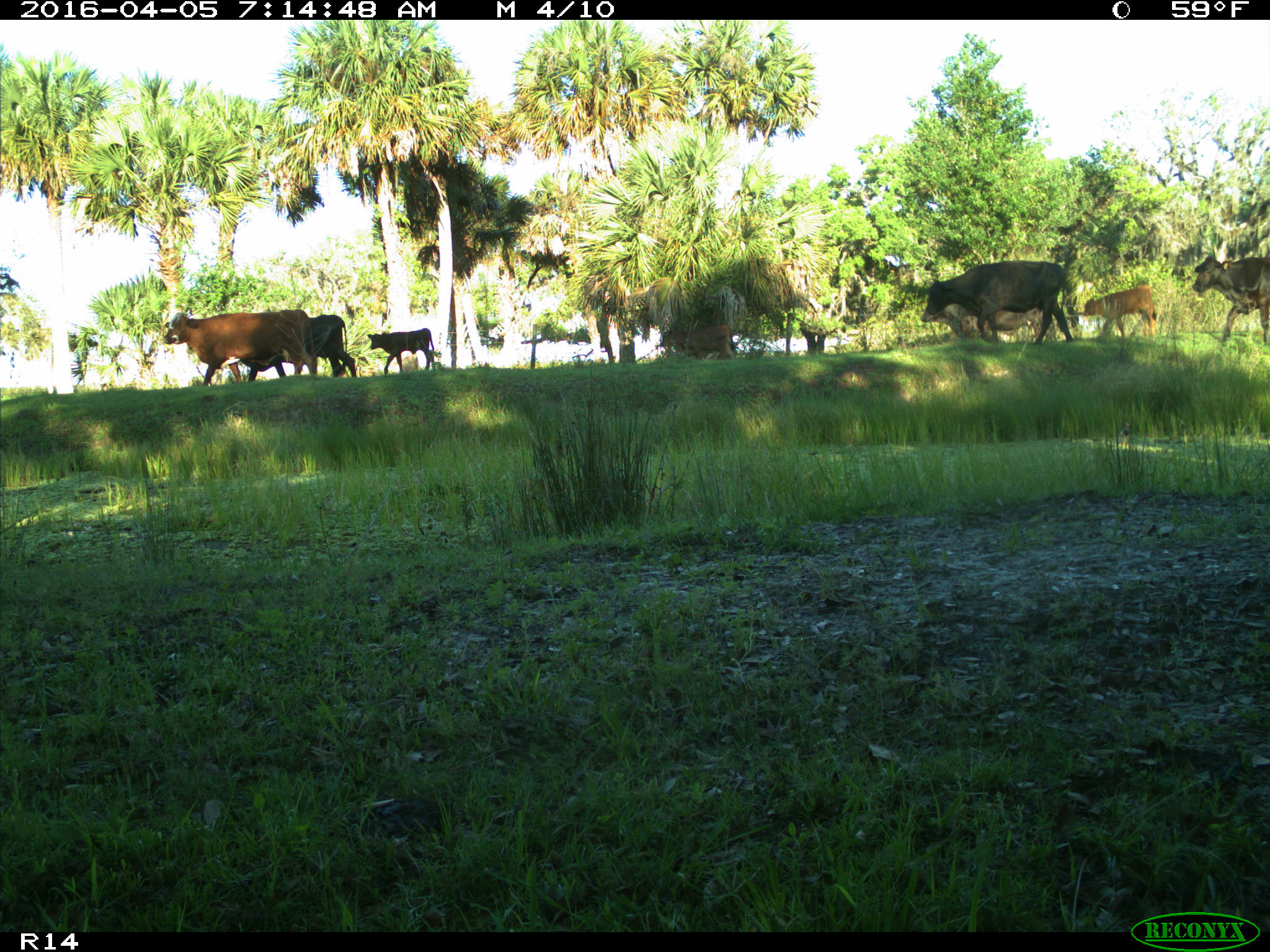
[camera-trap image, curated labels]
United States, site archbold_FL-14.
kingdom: Animalia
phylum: Chordata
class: Mammalia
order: Artiodactyla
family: Bovidae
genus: Bos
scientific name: Bos taurus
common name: domestic cow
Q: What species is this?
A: Bos taurus (domestic cow).